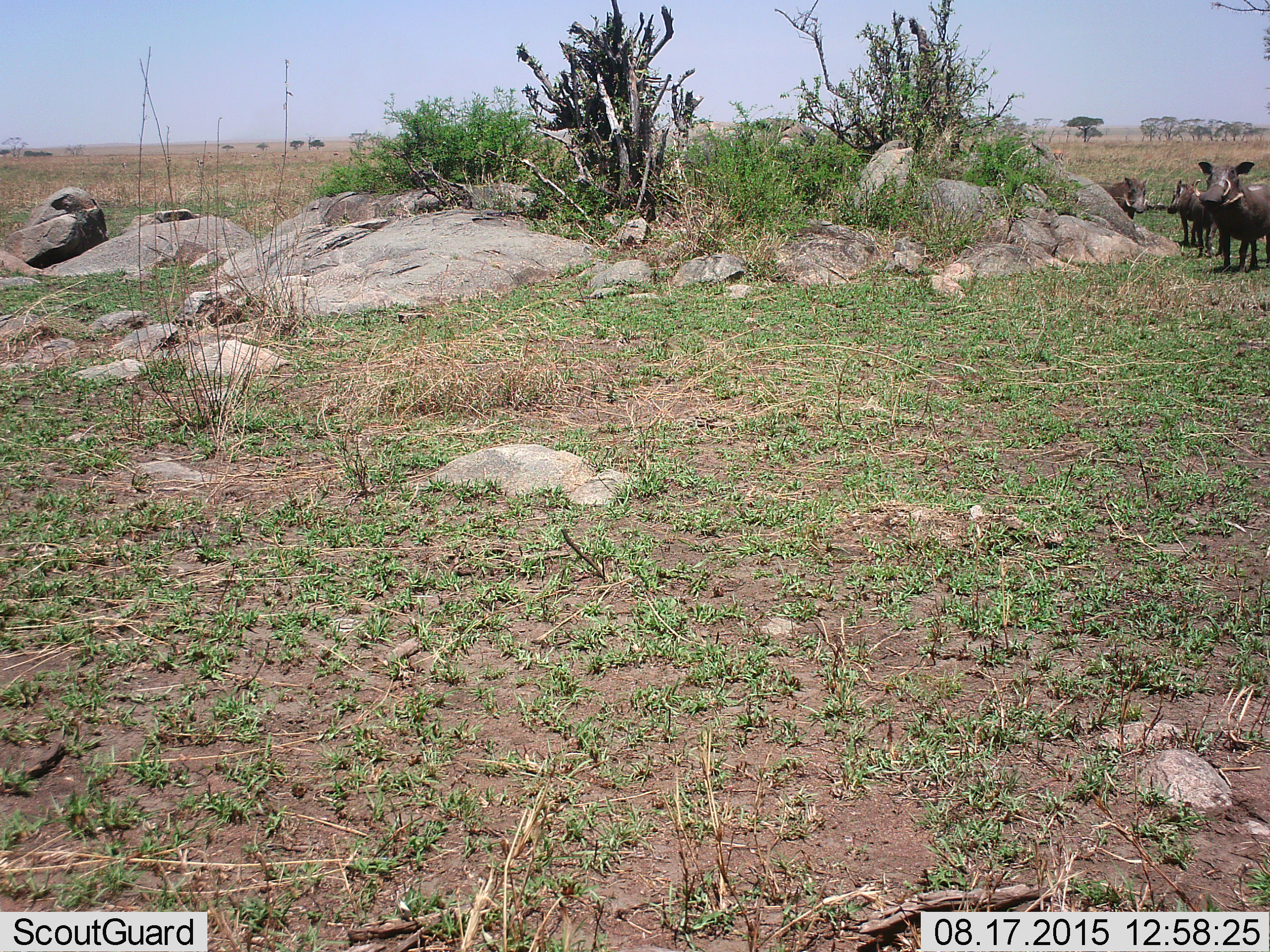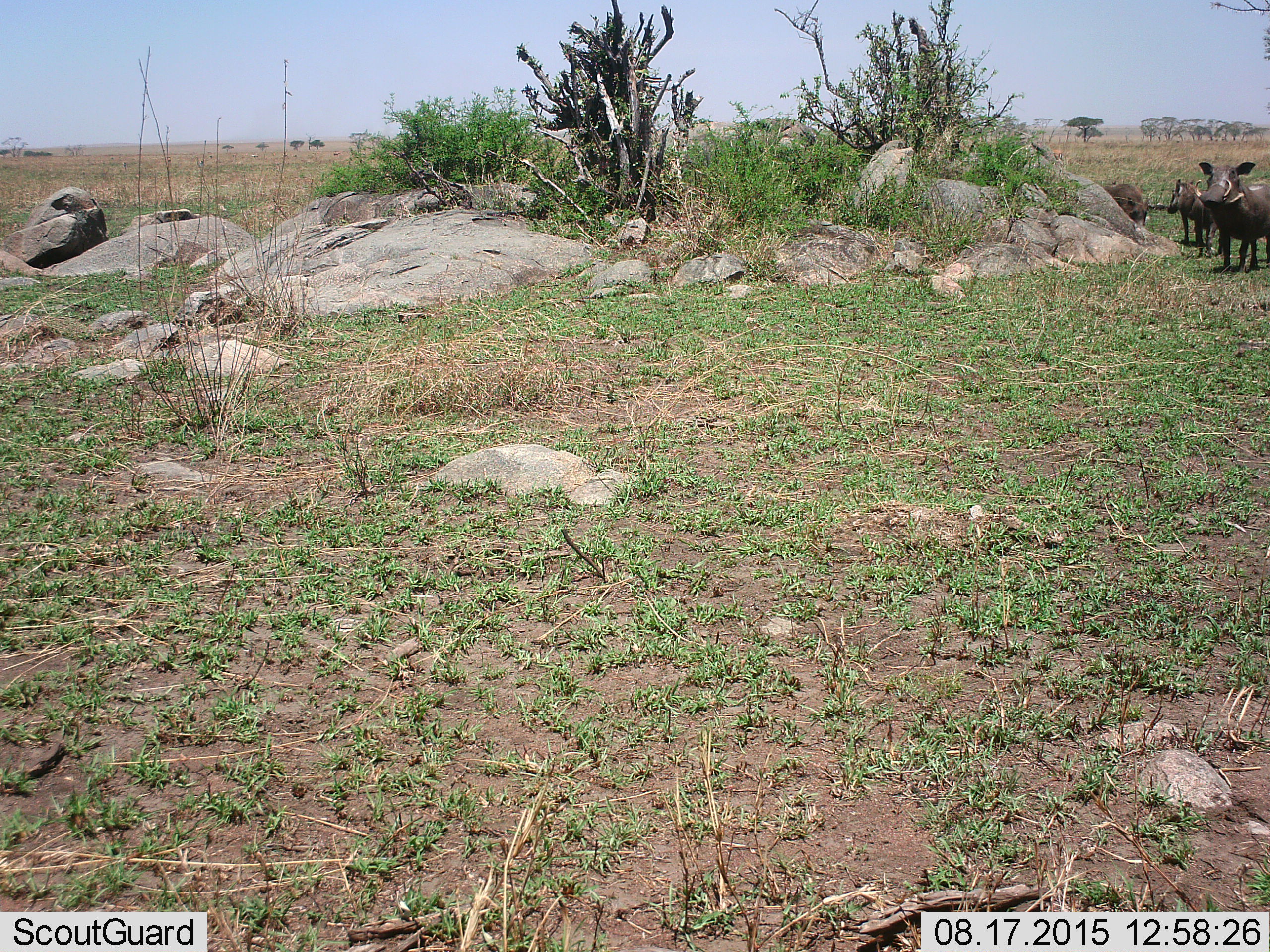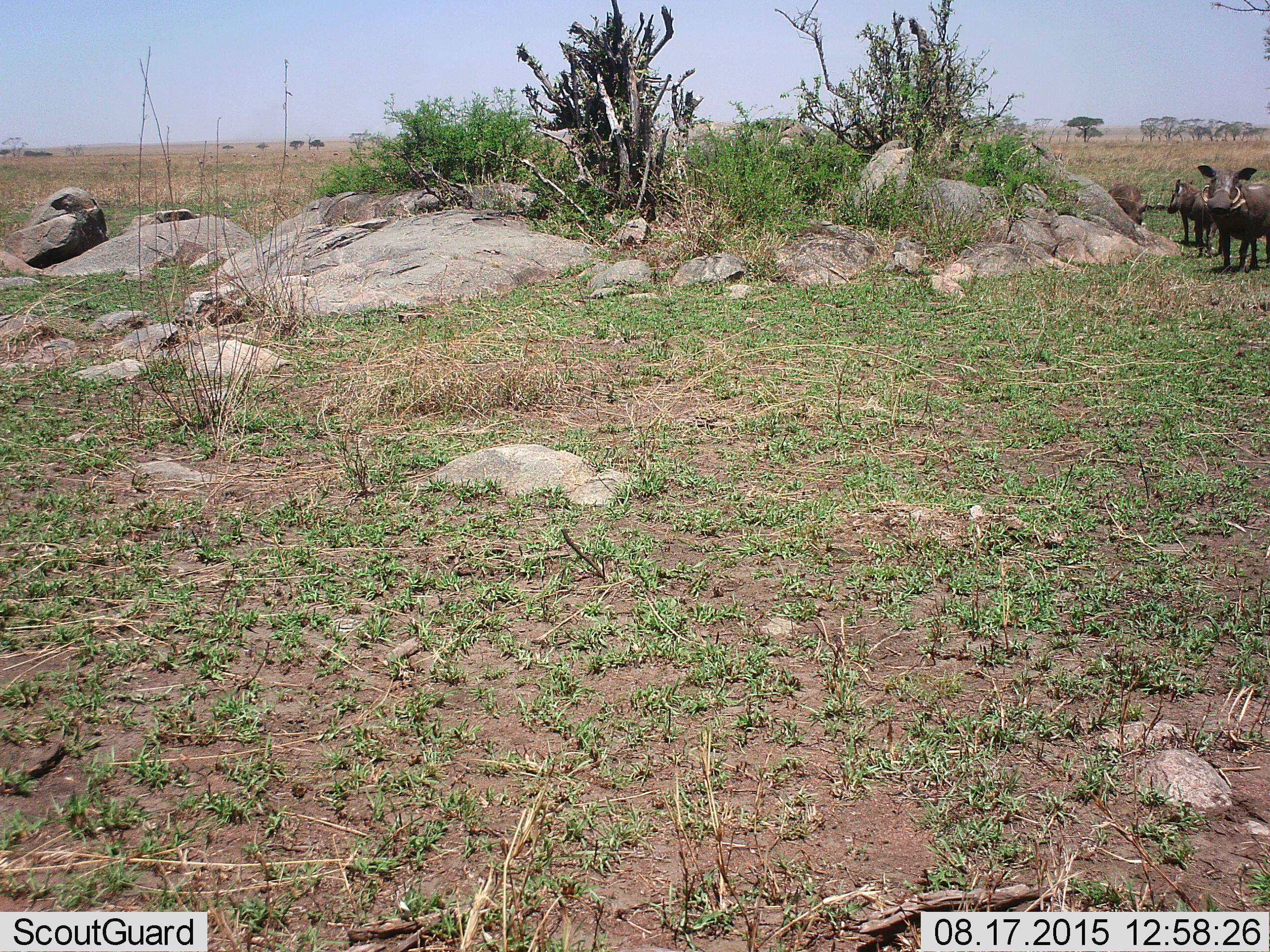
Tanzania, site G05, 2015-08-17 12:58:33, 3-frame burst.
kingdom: Animalia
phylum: Chordata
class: Mammalia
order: Artiodactyla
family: Suidae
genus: Phacochoerus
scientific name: Phacochoerus africanus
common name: warthog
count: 3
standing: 100%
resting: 0%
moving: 0%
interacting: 0%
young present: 43%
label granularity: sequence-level